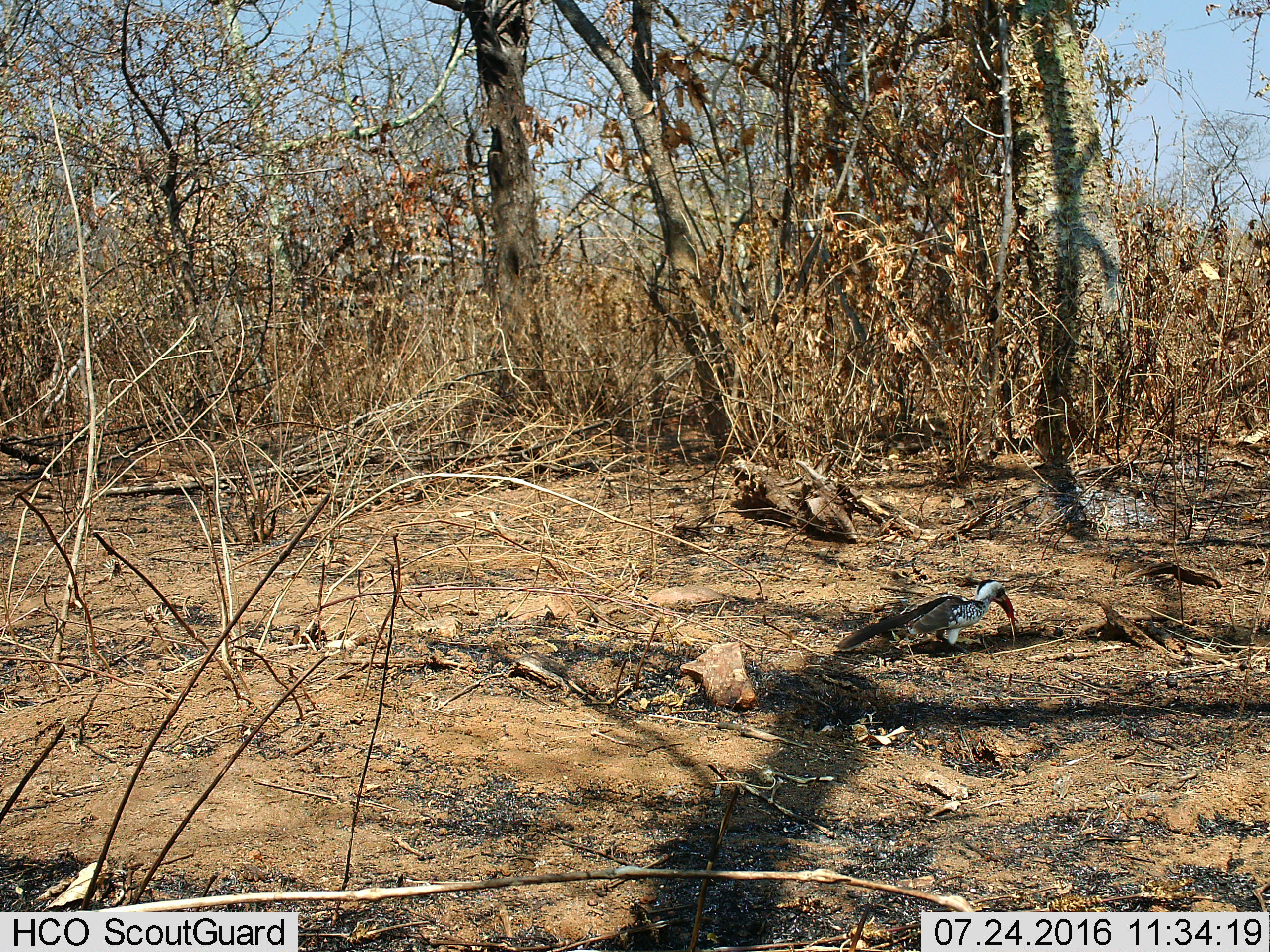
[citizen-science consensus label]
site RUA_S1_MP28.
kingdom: Animalia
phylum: Chordata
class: Aves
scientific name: Aves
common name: bird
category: birdother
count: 1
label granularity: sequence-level